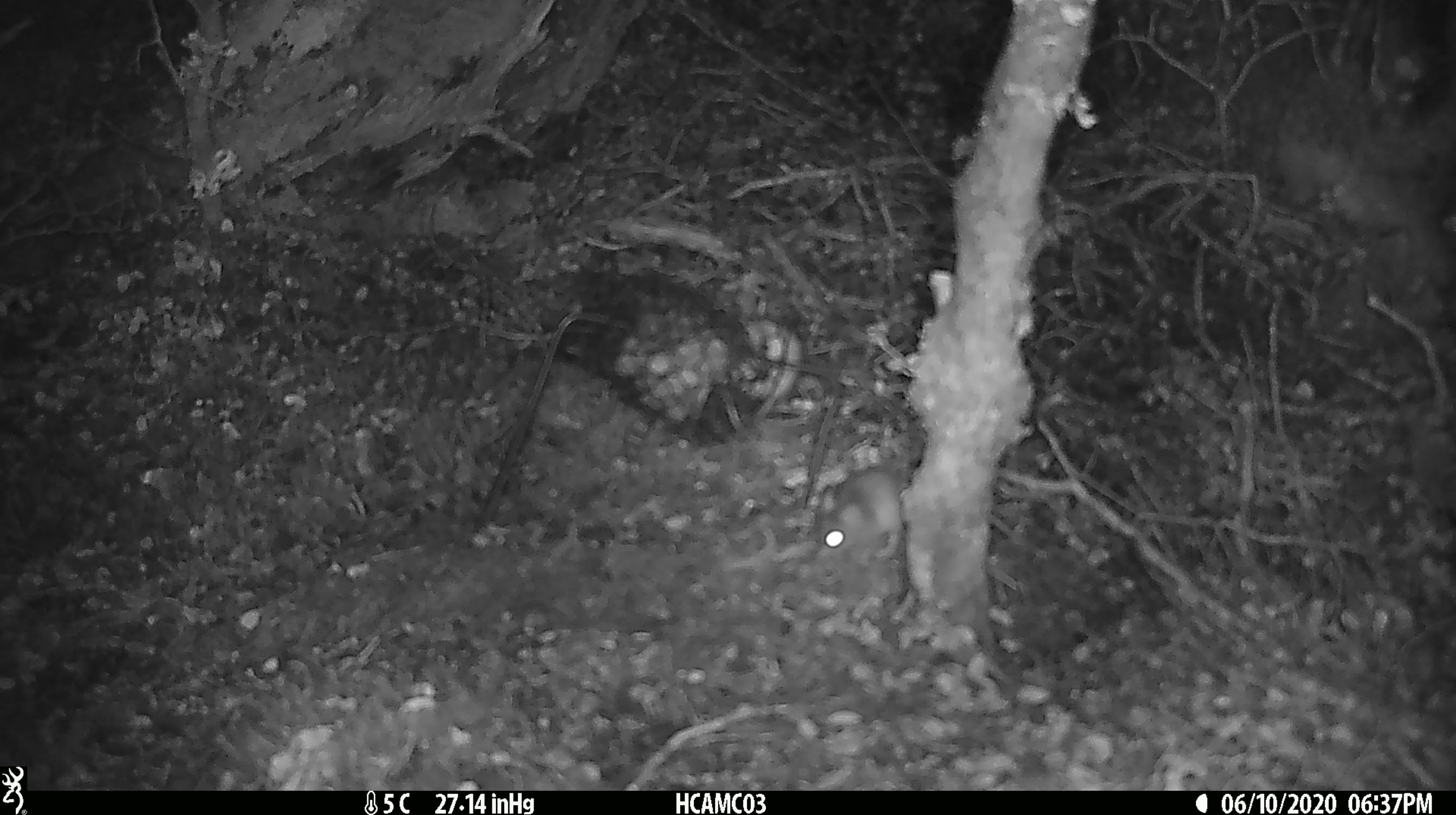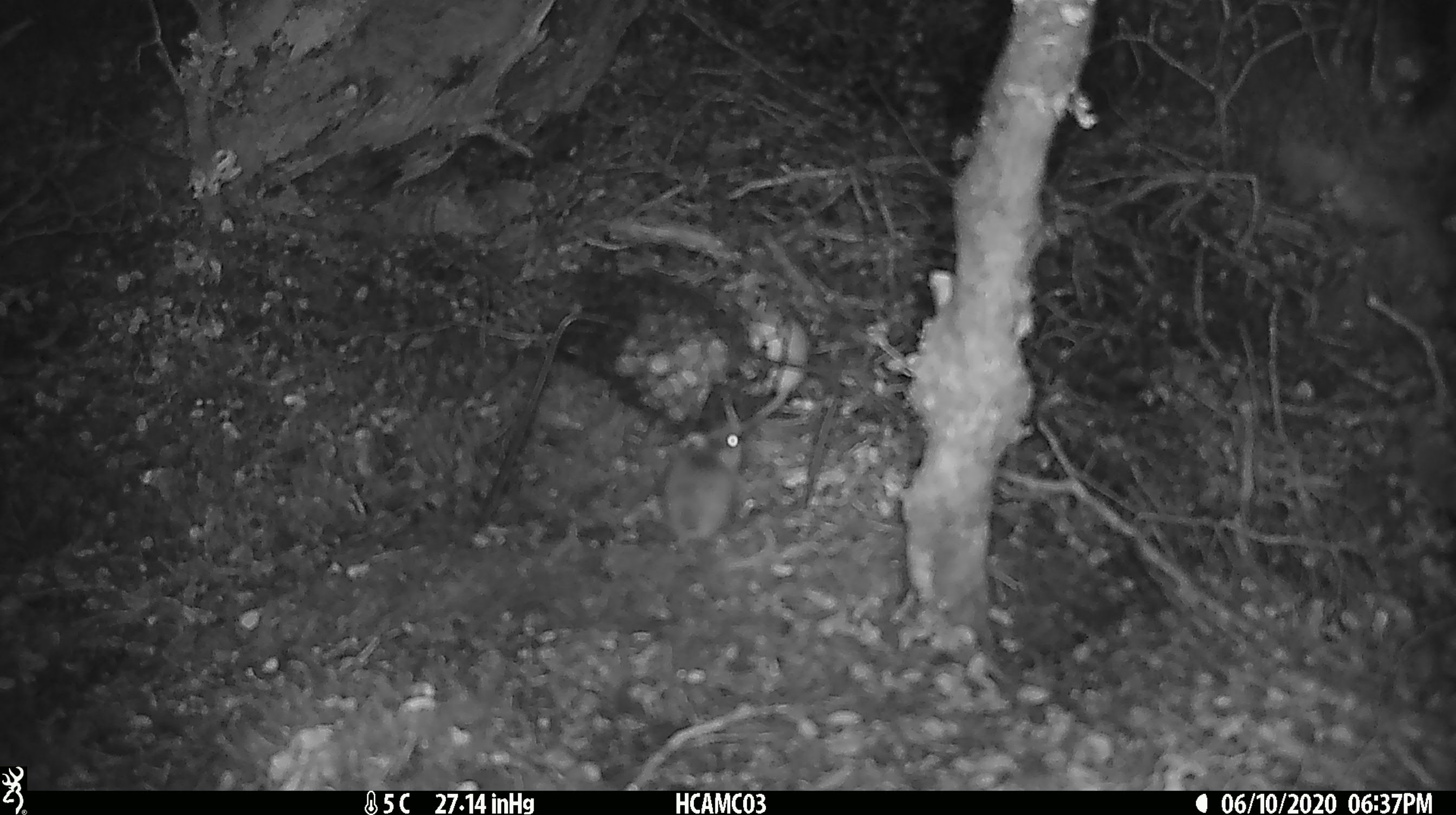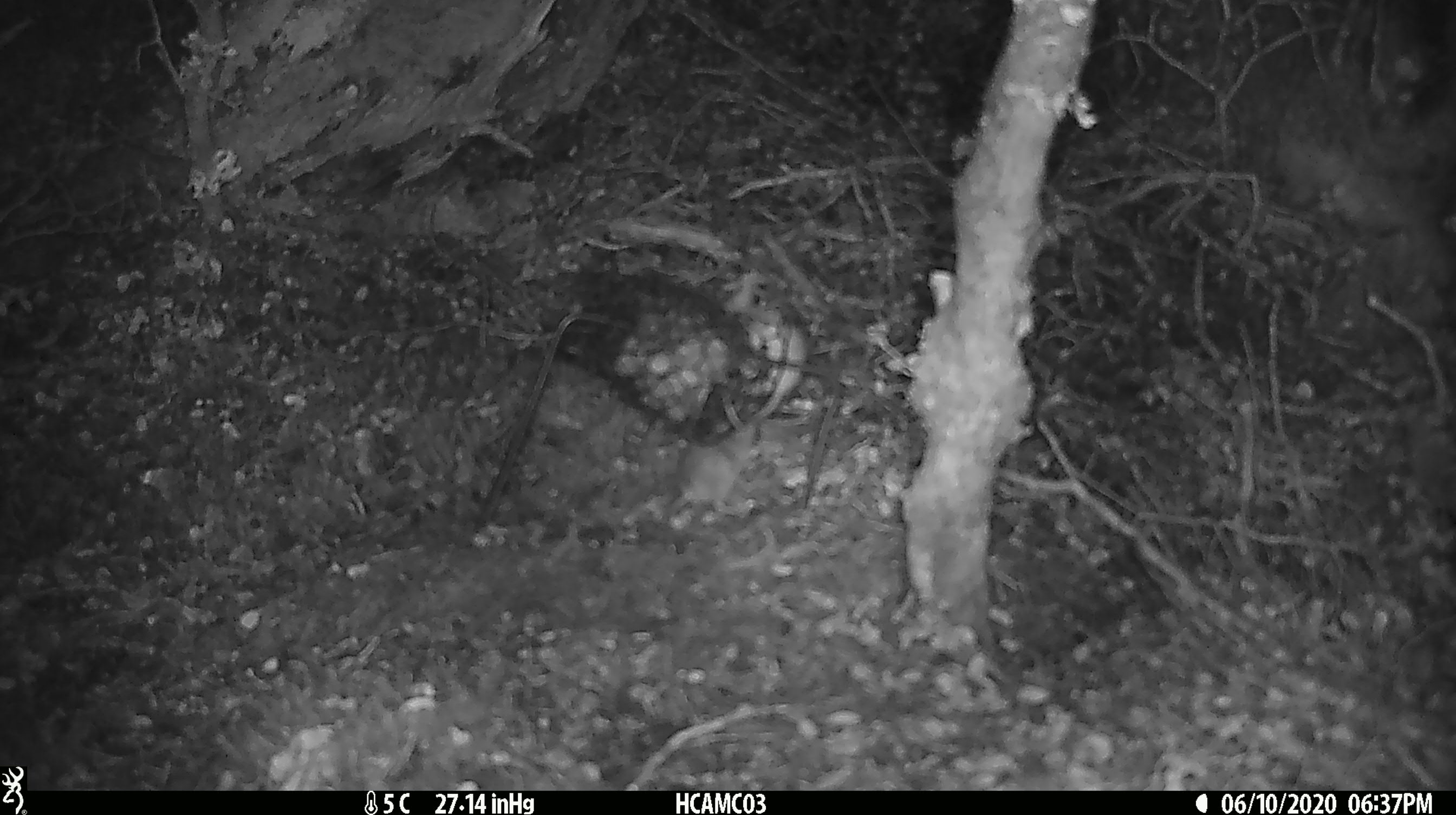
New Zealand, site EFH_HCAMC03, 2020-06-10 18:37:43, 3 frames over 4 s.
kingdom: Animalia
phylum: Chordata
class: Mammalia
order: Rodentia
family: Muridae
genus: Mus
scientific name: Mus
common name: mouse